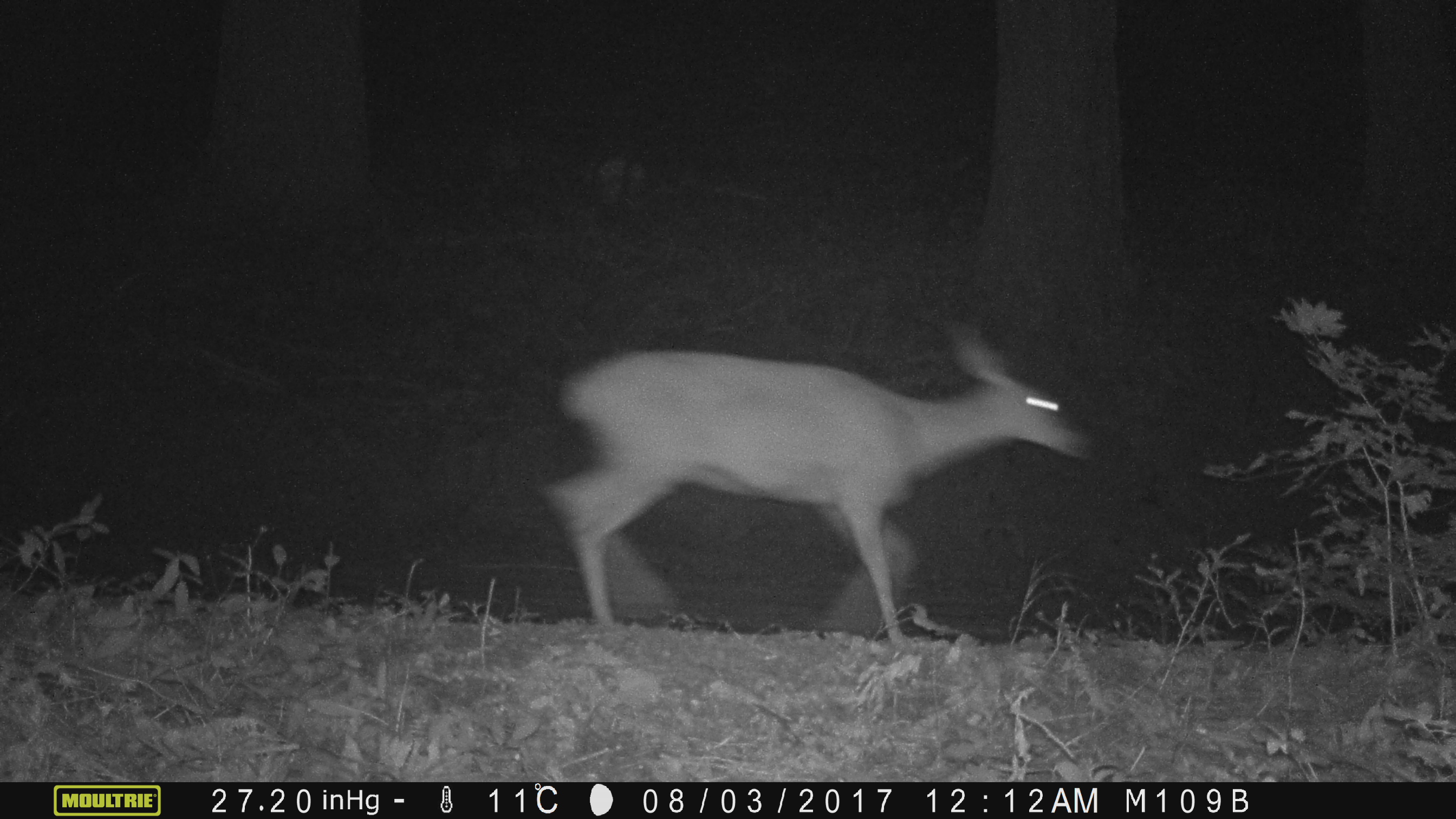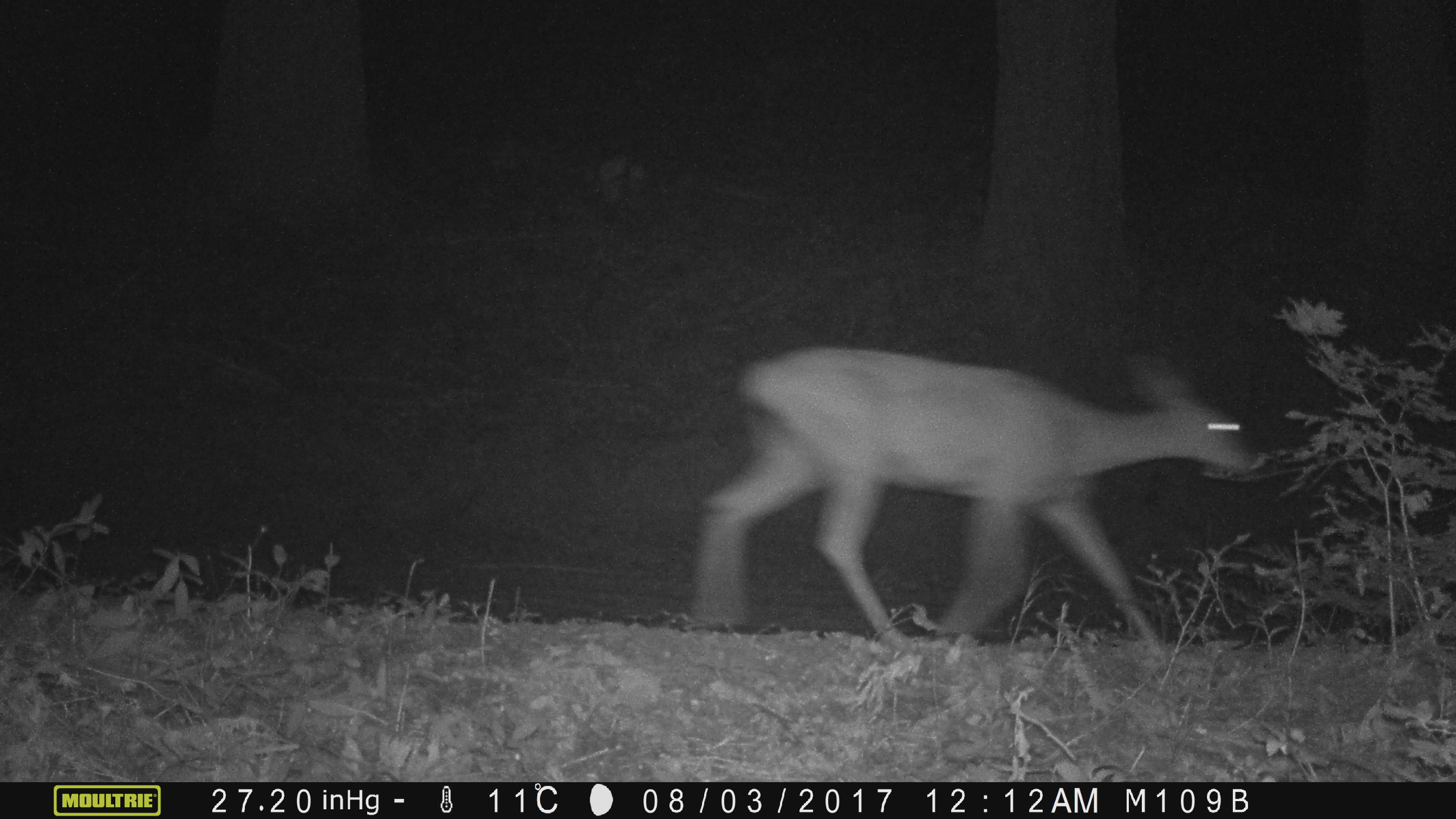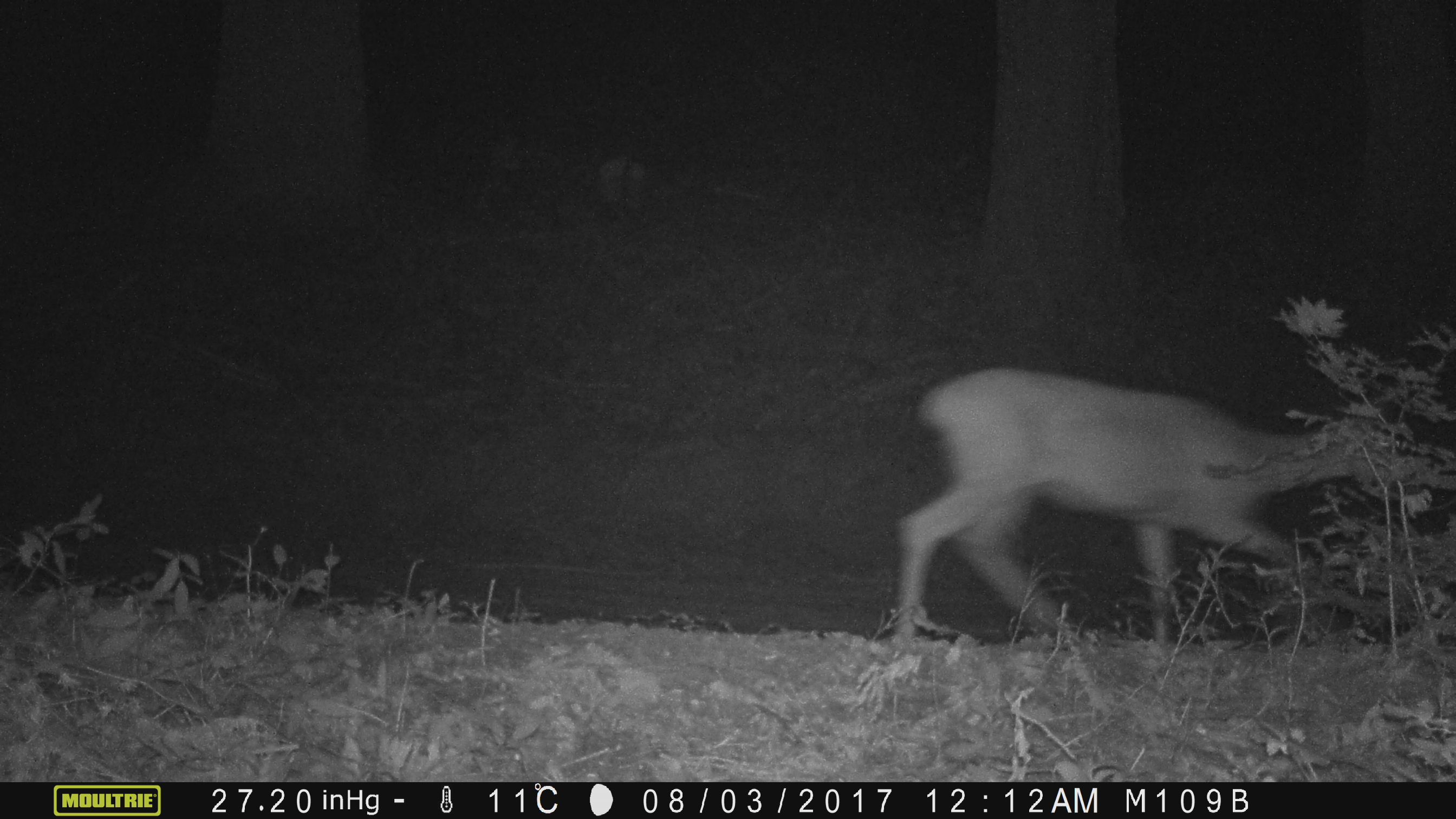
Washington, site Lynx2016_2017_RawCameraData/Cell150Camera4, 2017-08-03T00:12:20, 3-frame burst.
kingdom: Animalia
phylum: Chordata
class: Mammalia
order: Artiodactyla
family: Cervidae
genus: Odocoileus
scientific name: Odocoileus hemionus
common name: mule deer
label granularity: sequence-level